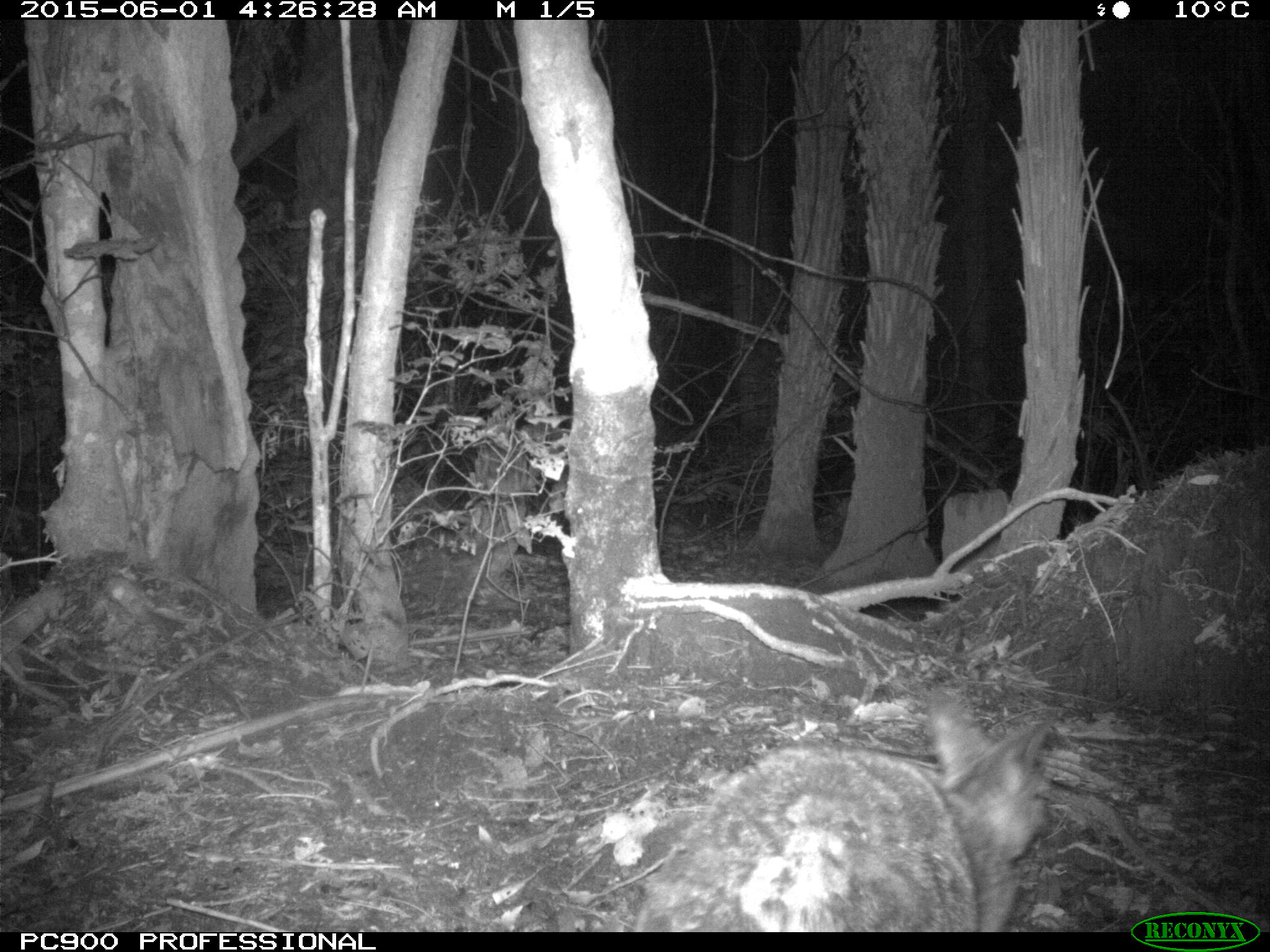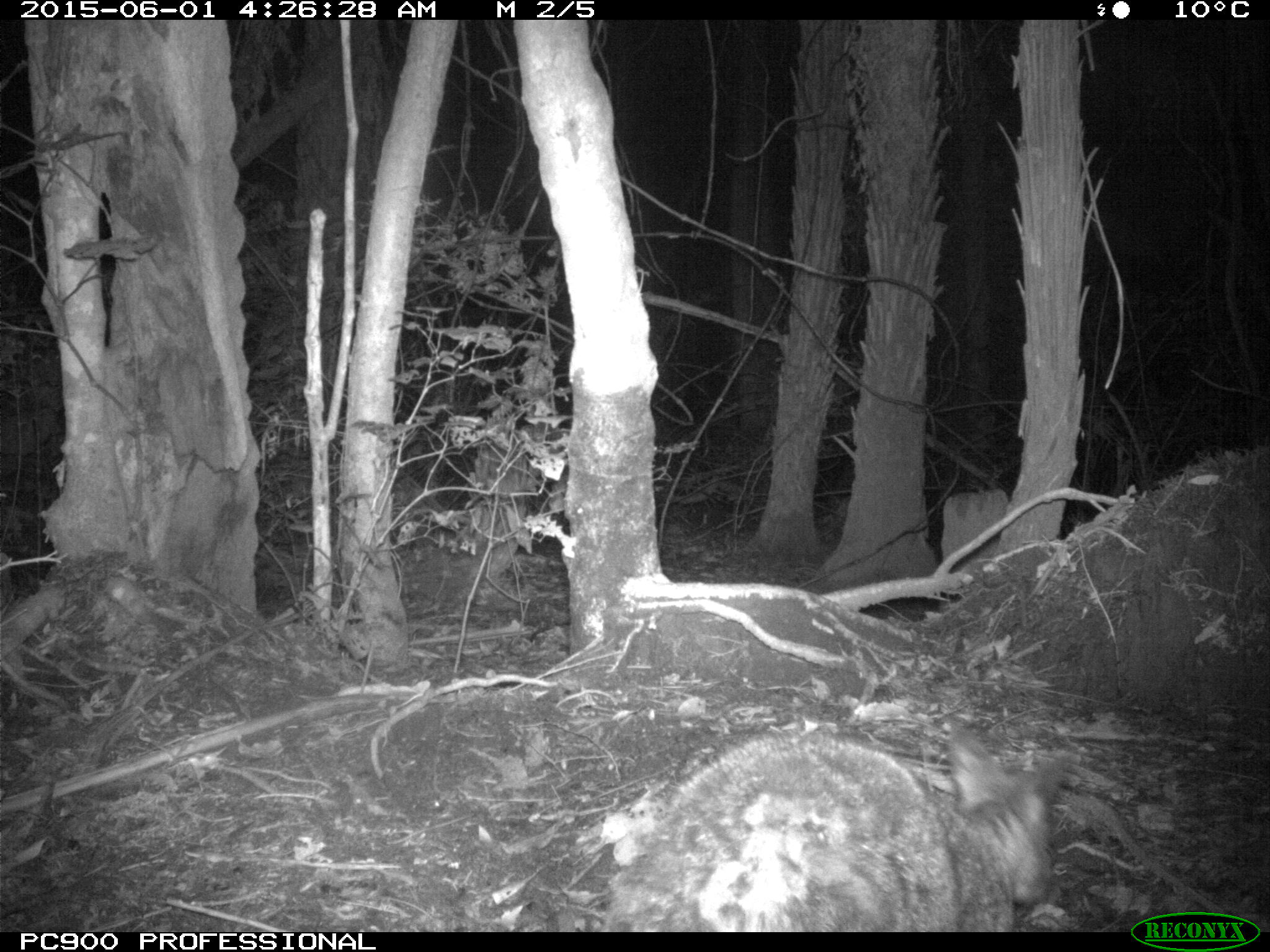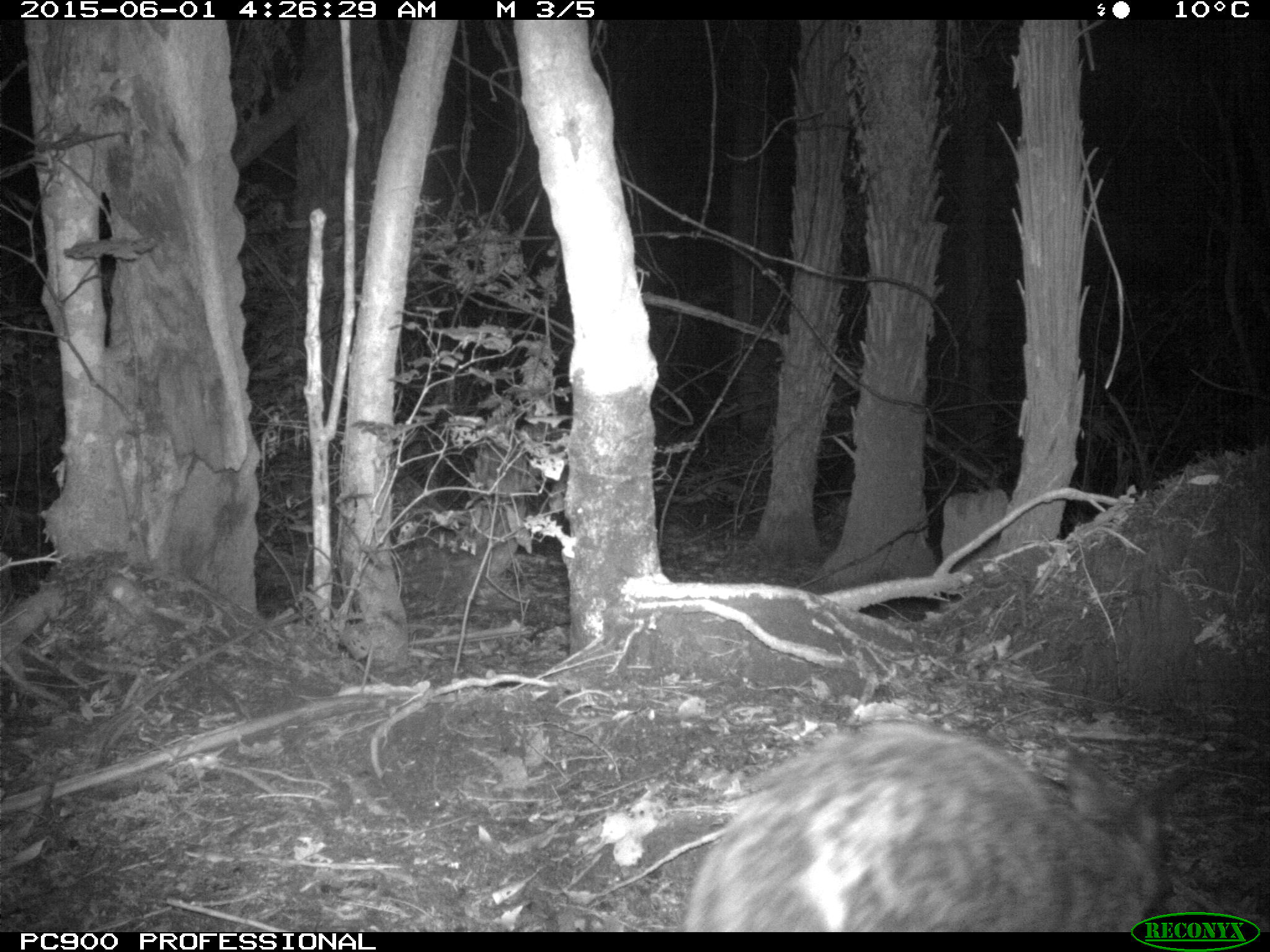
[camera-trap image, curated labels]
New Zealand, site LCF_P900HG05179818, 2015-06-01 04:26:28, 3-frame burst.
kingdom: Animalia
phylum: Chordata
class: Mammalia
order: Diprotodontia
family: Macropodidae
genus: Notamacropus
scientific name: Notamacropus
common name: wallaby